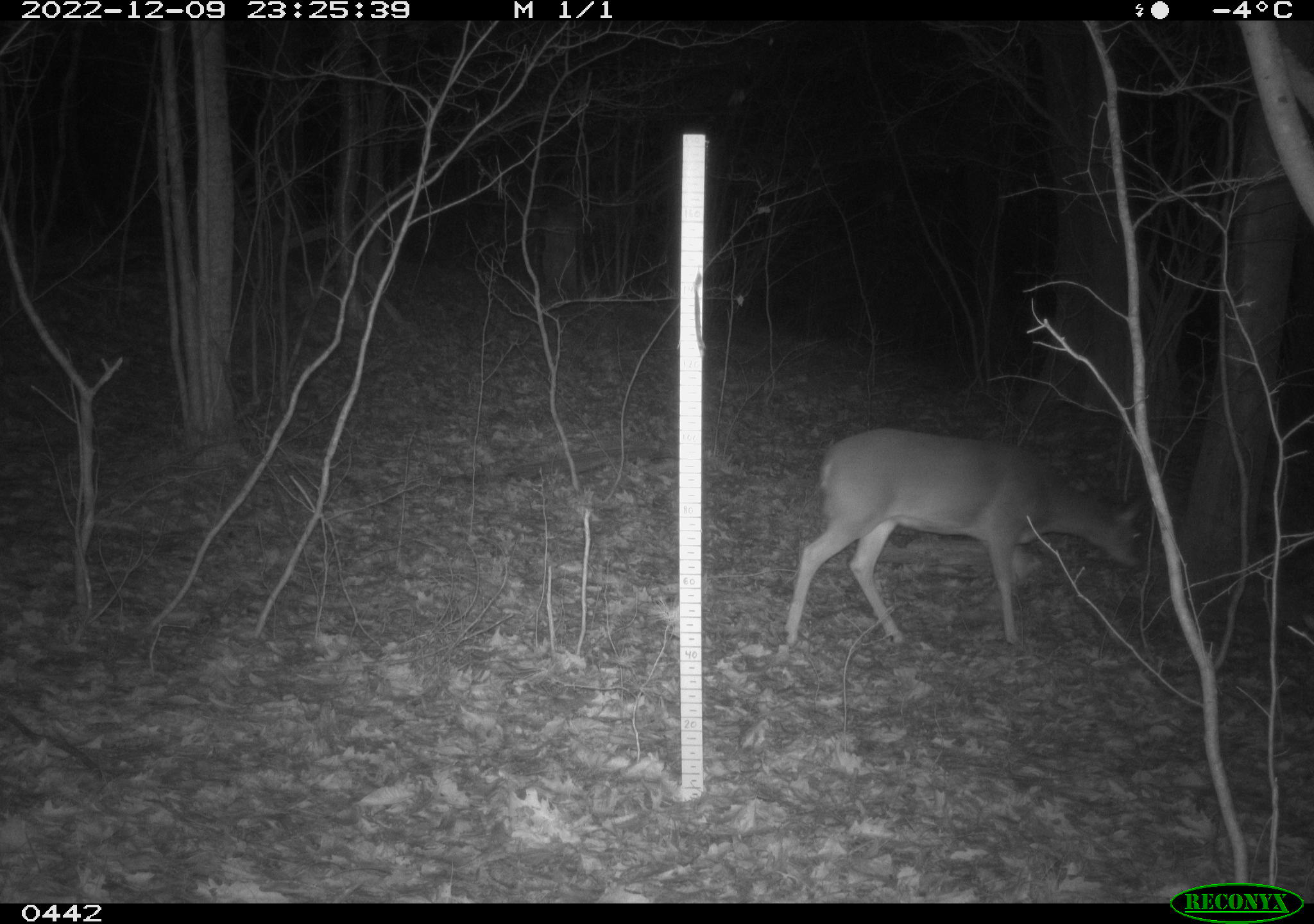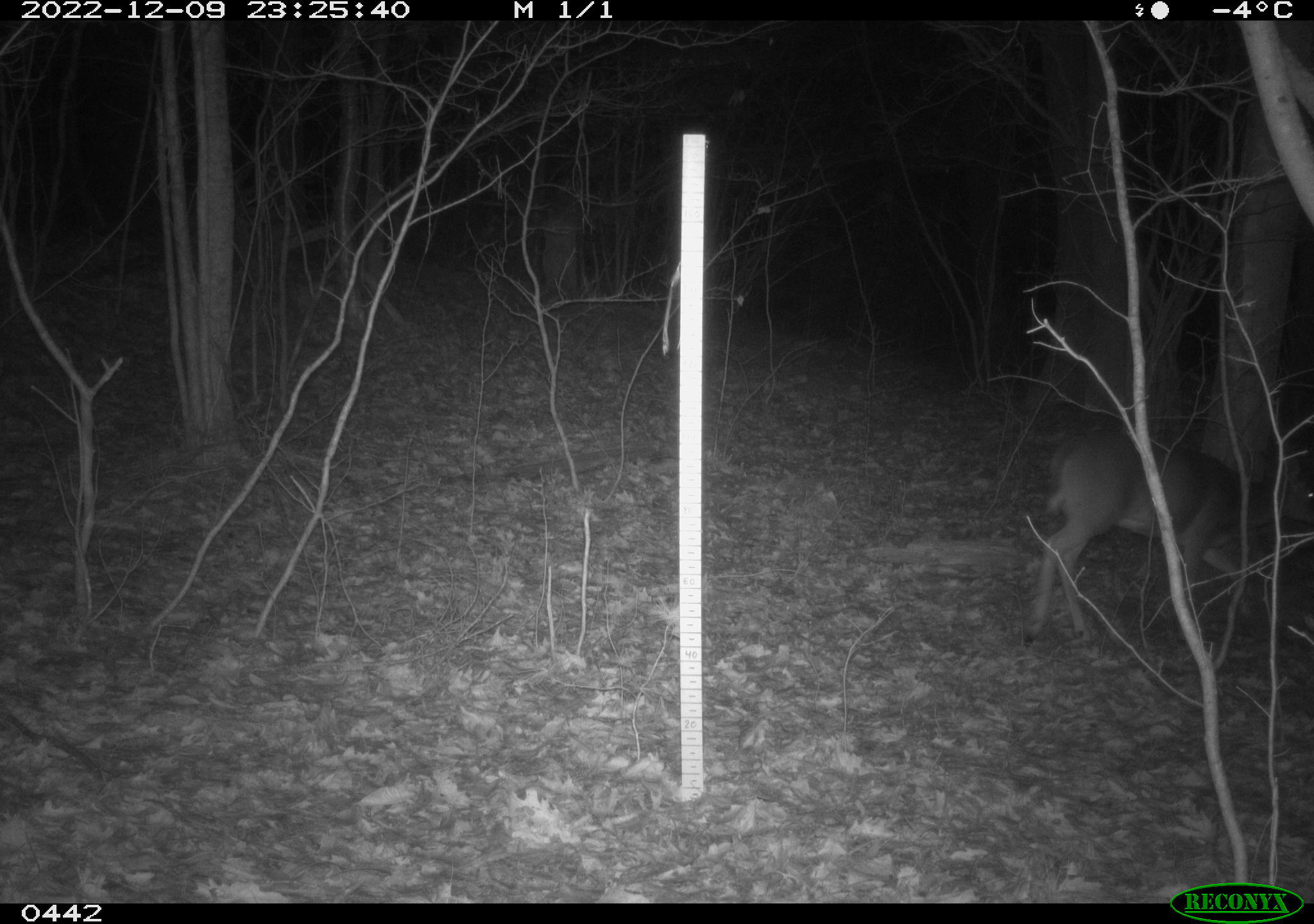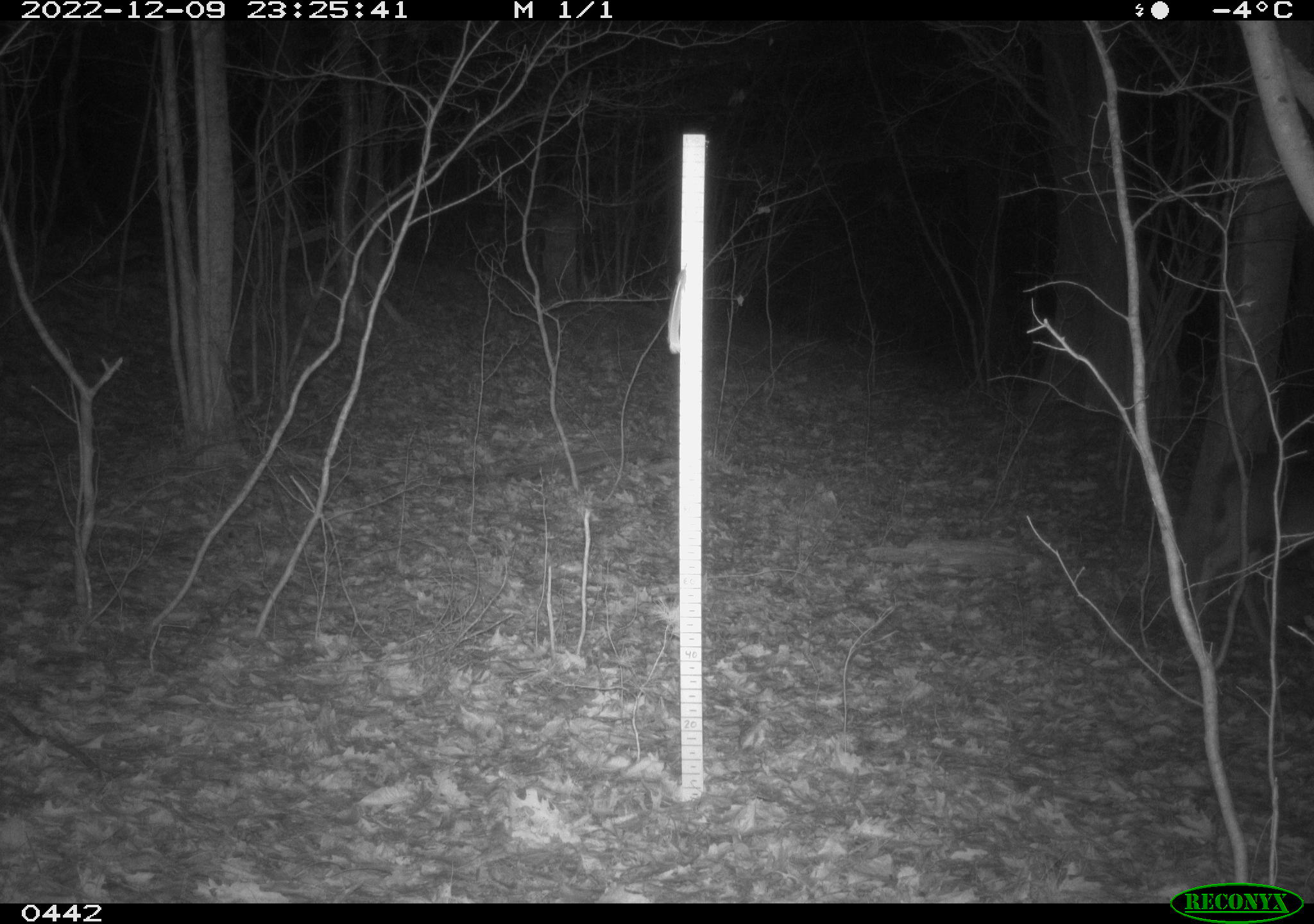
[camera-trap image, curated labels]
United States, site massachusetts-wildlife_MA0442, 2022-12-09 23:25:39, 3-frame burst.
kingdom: Animalia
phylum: Chordata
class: Mammalia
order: Artiodactyla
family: Cervidae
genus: Odocoileus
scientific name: Odocoileus virginianus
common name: white-tailed deer